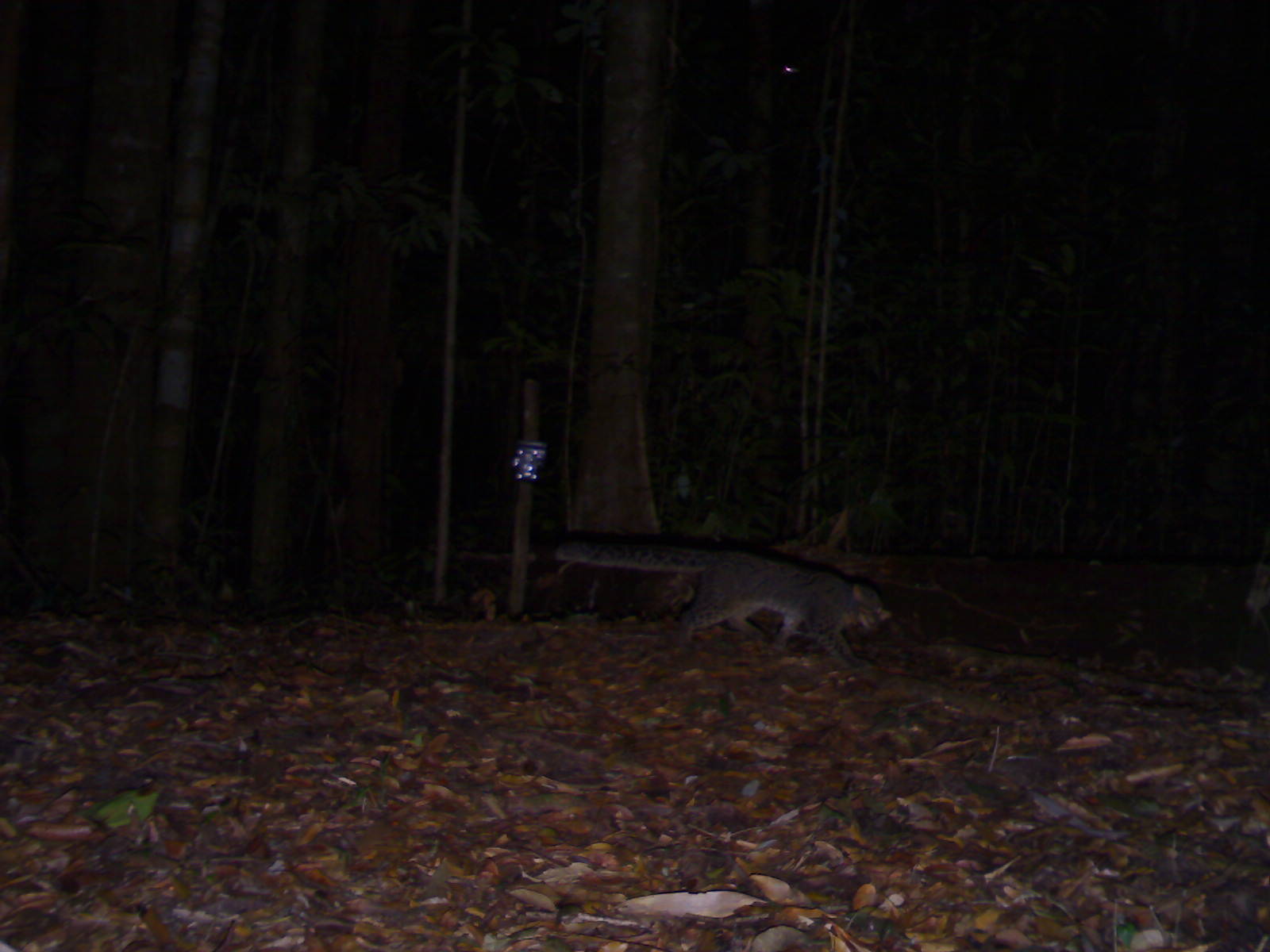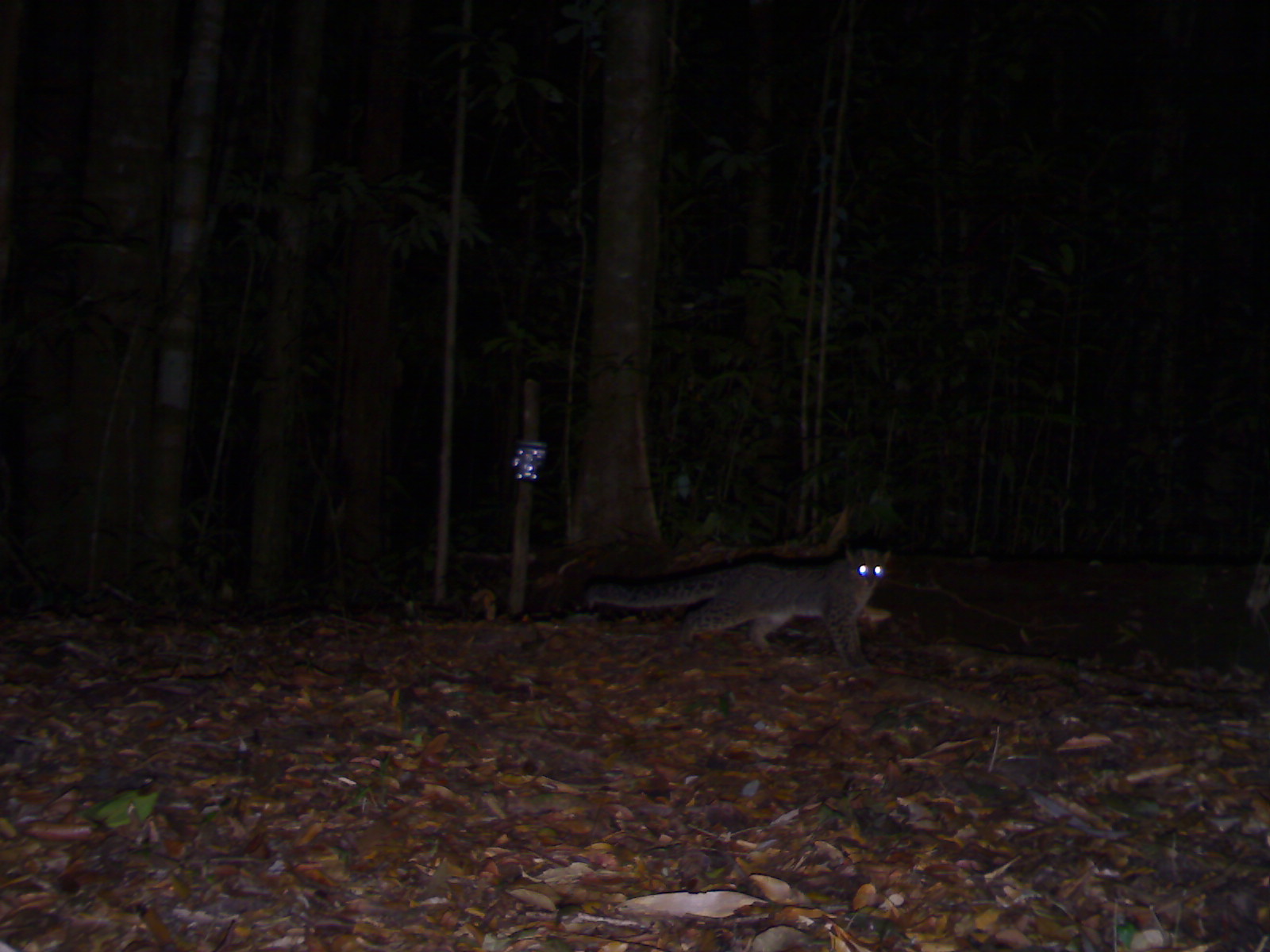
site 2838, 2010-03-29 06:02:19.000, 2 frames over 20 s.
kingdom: Animalia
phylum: Chordata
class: Mammalia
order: Carnivora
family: Felidae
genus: Pardofelis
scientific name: Pardofelis marmorata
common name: marbled cat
Pardofelis marmorata (marbled cat), count 1.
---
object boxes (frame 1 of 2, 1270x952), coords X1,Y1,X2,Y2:
pardofelis marmorata: 554,536,890,673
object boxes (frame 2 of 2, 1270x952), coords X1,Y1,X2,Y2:
pardofelis marmorata: 581,546,888,670